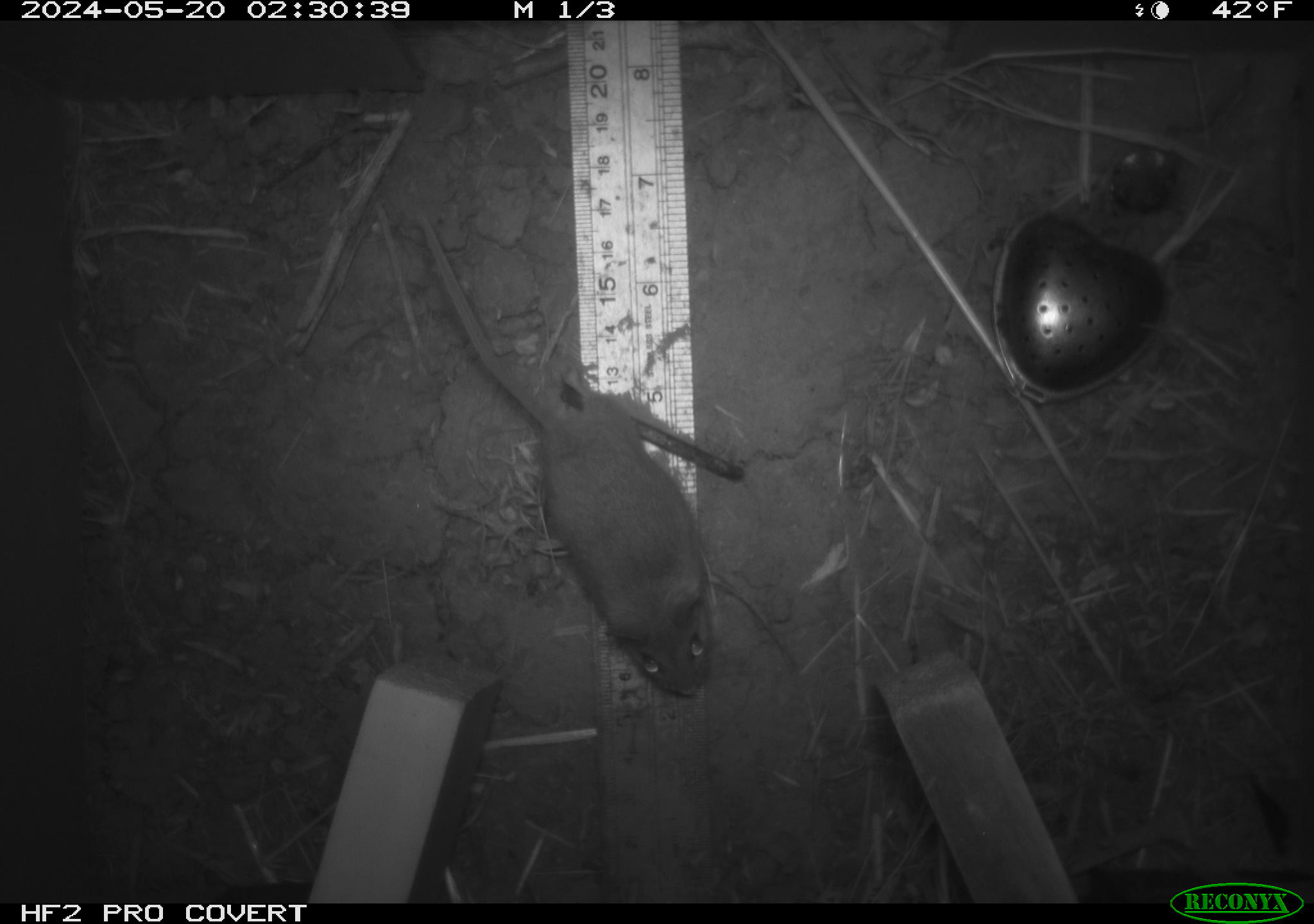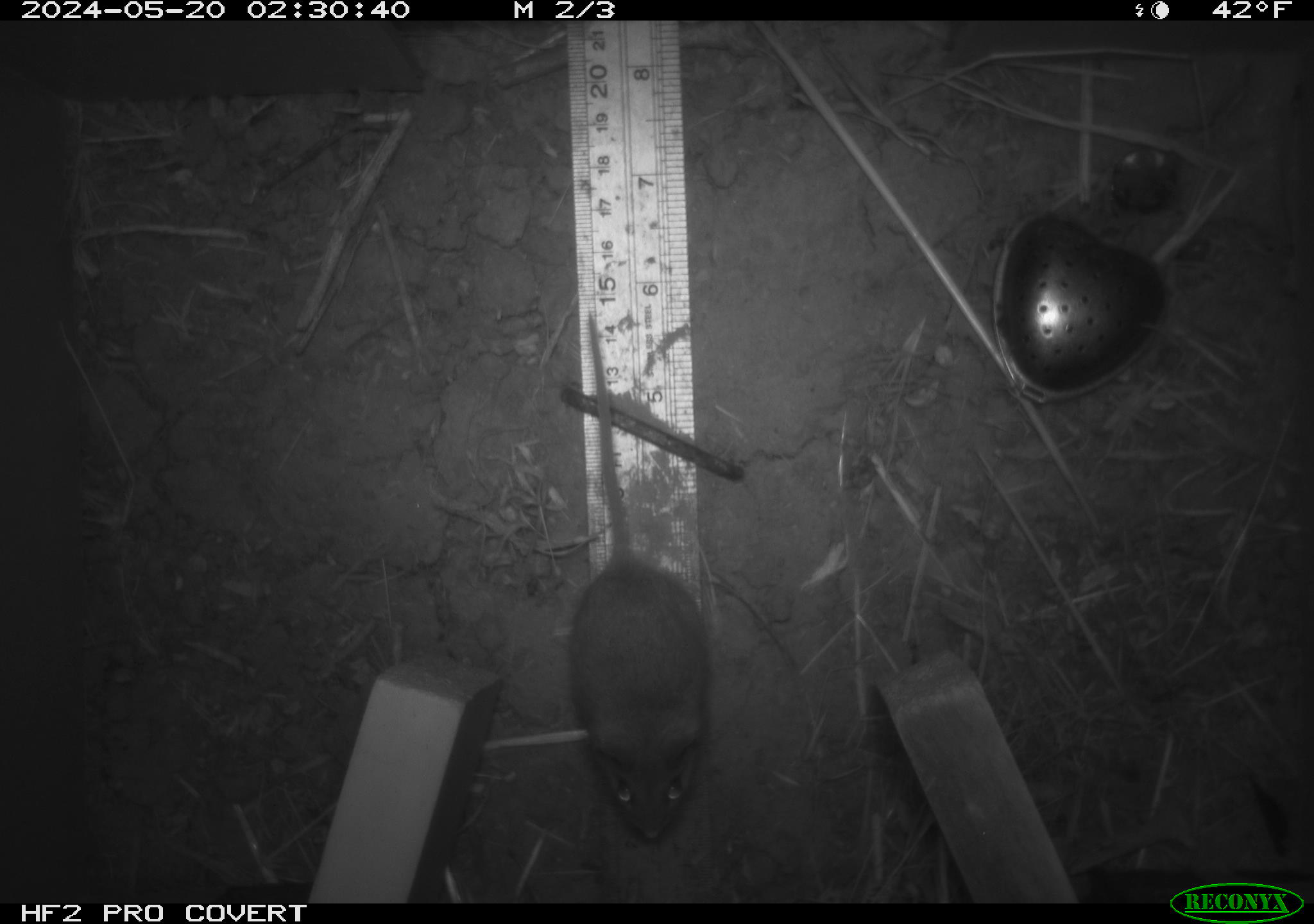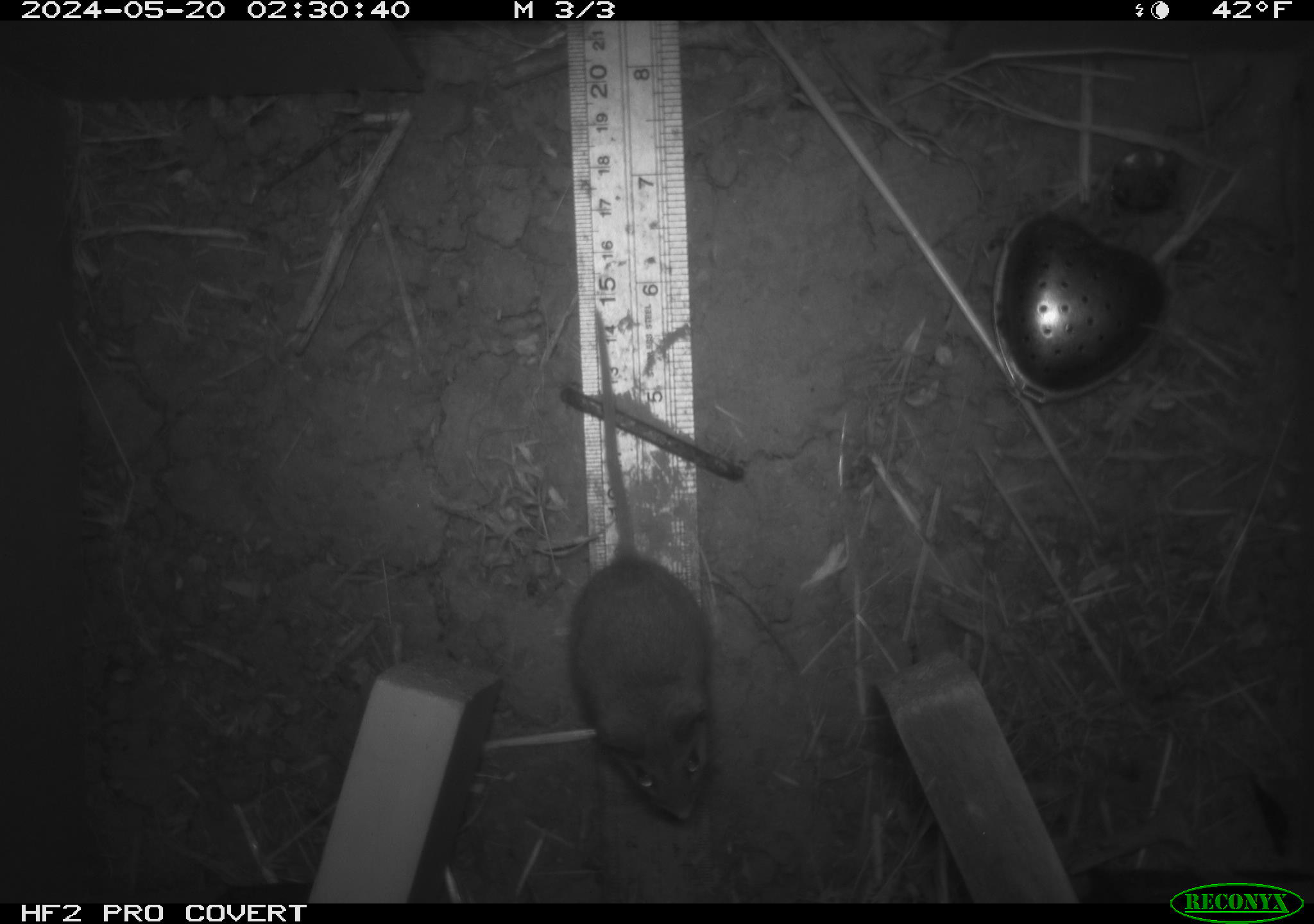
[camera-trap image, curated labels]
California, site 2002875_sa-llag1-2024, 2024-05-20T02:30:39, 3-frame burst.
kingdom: Animalia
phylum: Chordata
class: Mammalia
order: Rodentia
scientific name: Rodentia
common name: mouse species